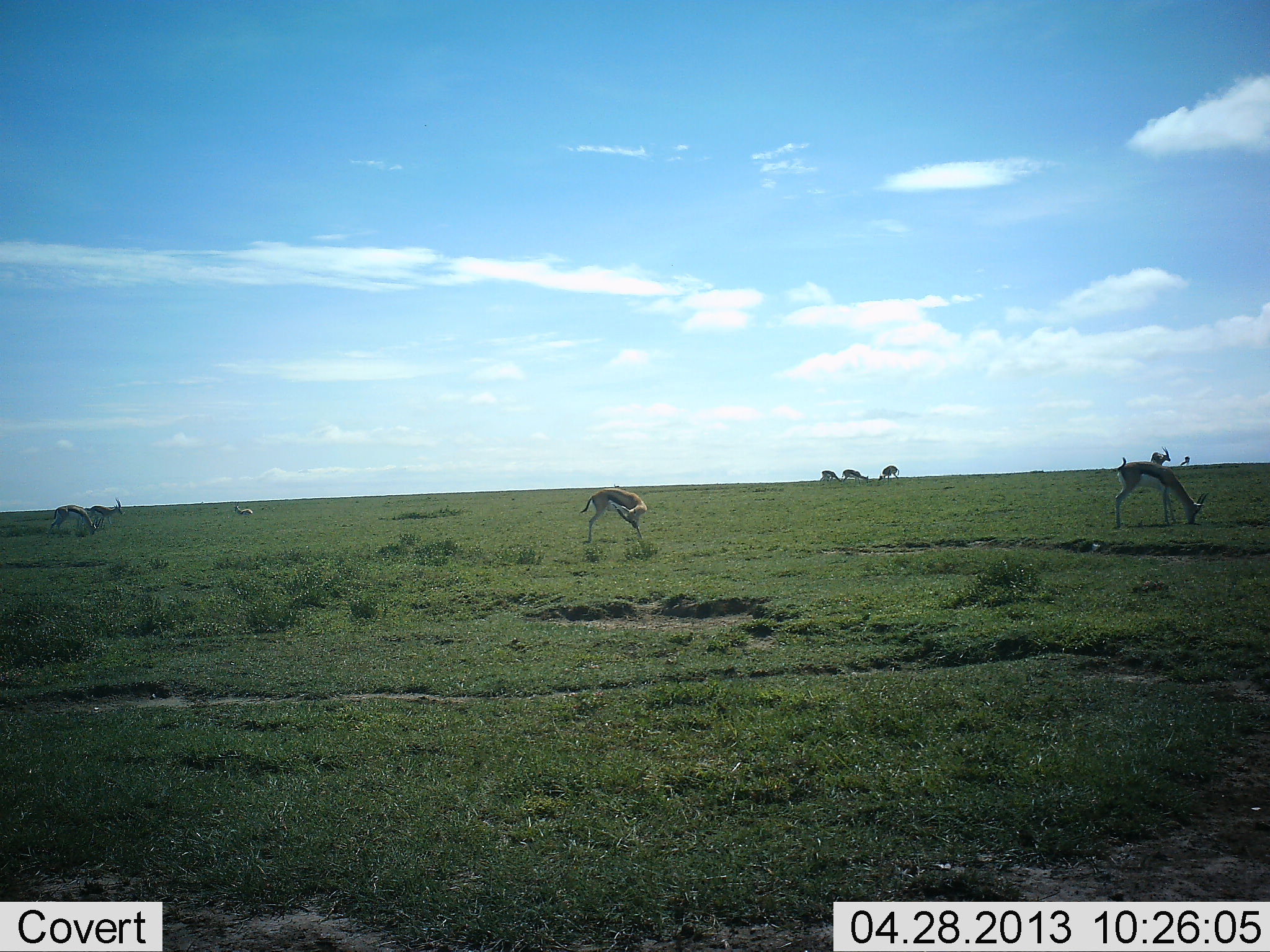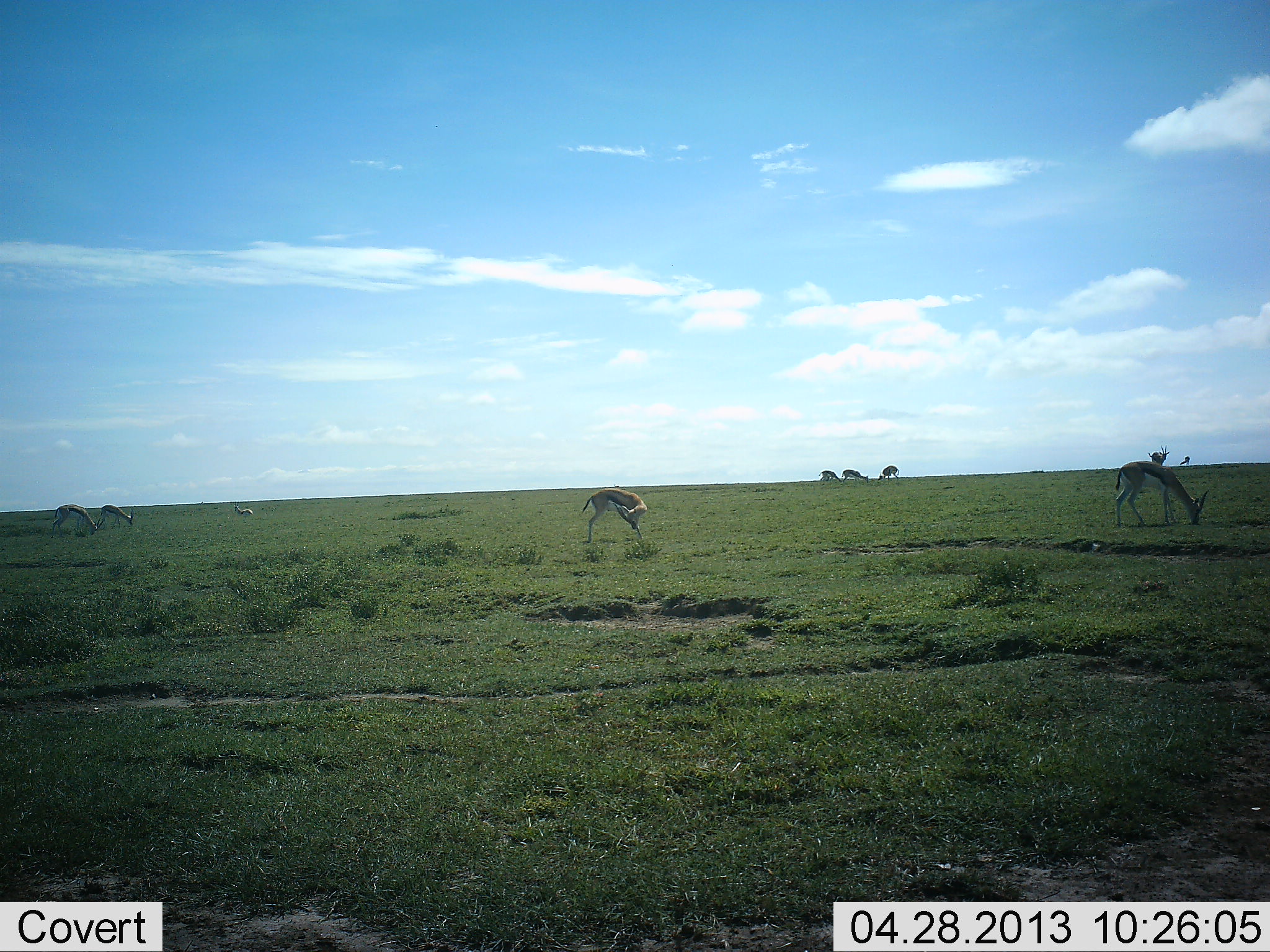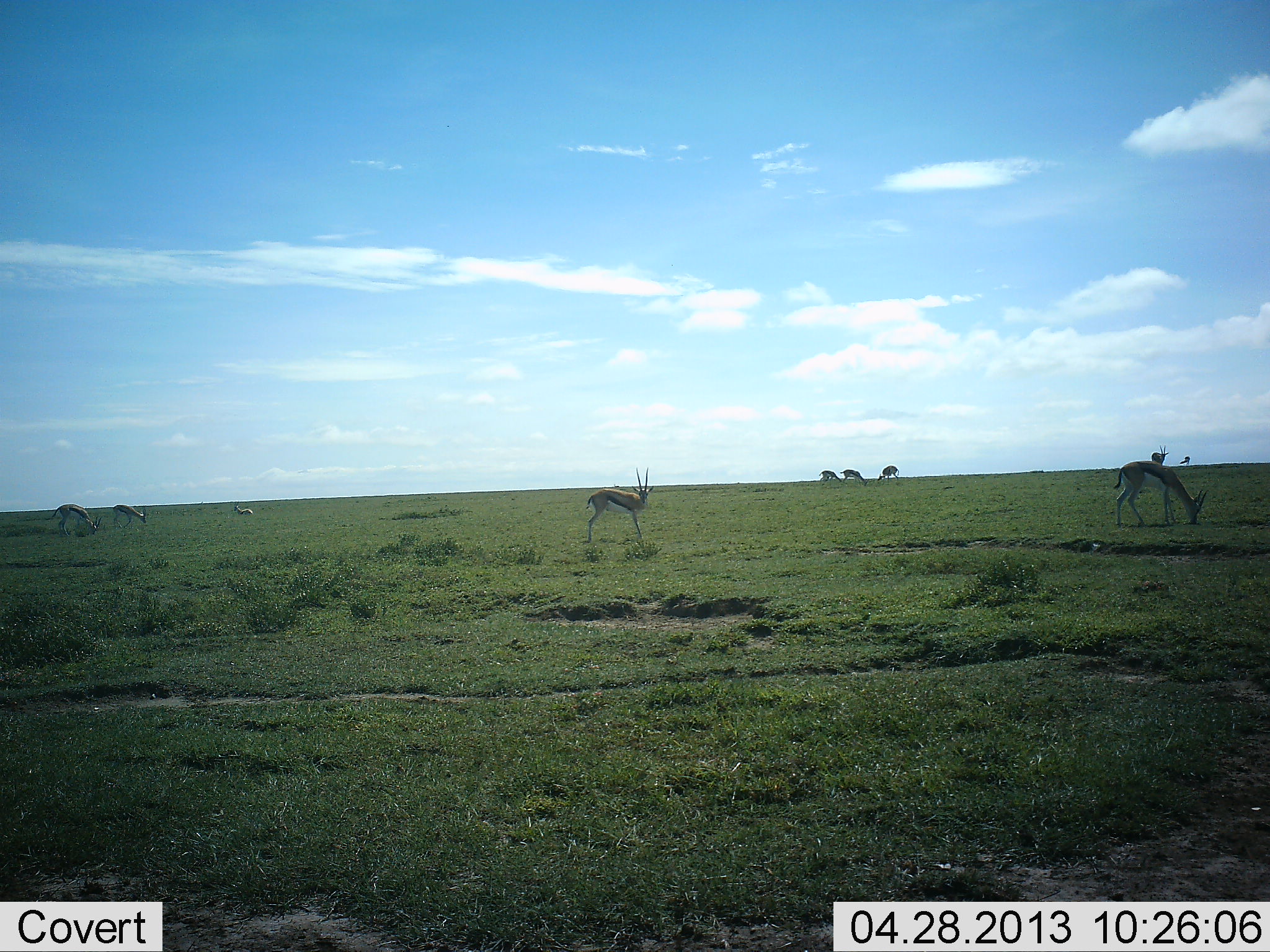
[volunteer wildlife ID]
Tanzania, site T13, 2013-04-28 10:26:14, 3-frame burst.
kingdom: Animalia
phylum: Chordata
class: Mammalia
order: Artiodactyla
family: Bovidae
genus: Eudorcas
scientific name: Eudorcas thomsonii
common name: thomson's gazelle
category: gazellethomsons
Gazellethomsons (thomson's gazelle) (Eudorcas thomsonii), count 9. Behavior (volunteer vote fractions): standing 45%, resting 7%, moving 10%, interacting 0%. Young present (vote fraction): 3%. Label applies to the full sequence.